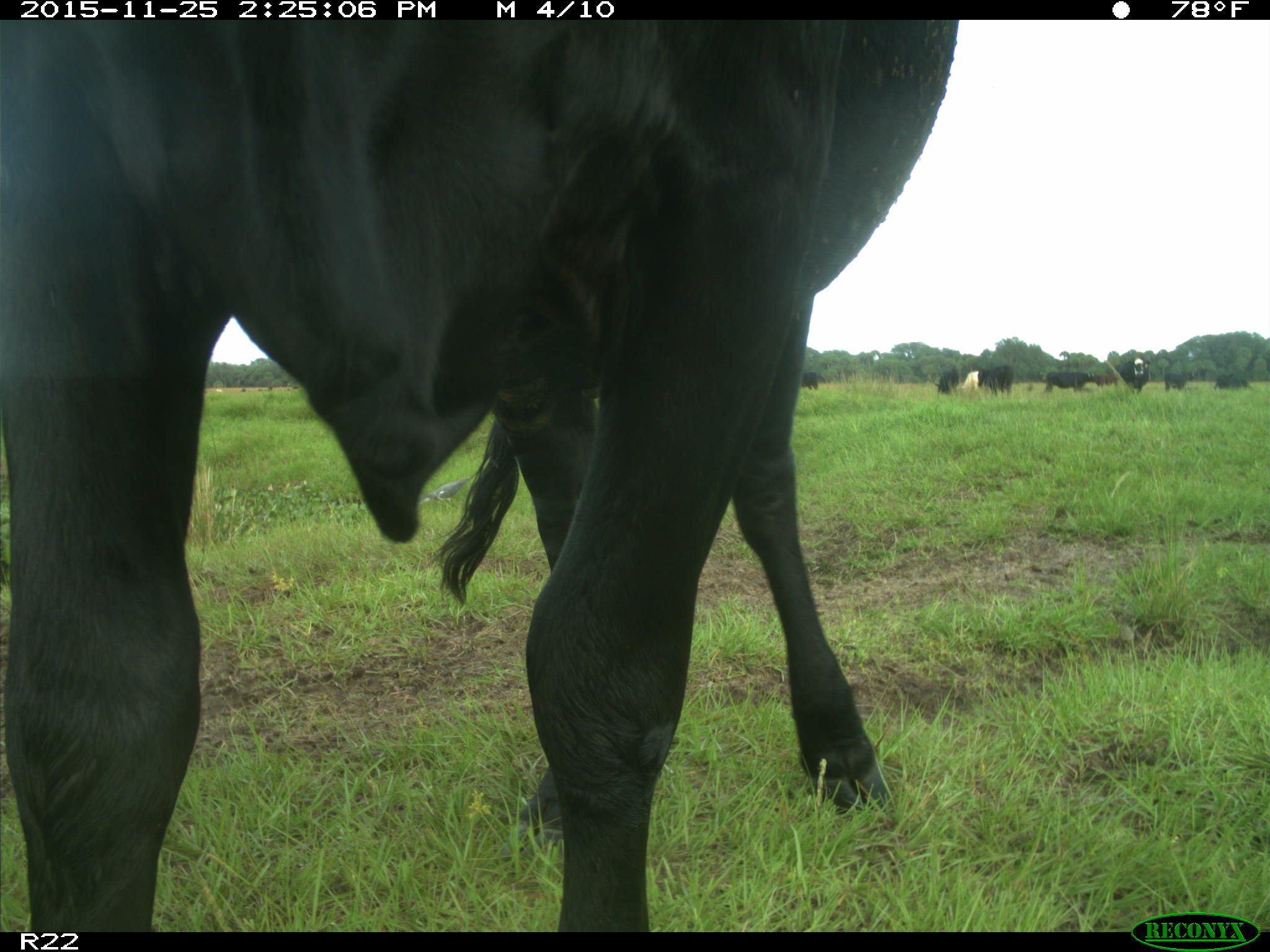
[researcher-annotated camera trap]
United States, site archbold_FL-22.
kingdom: Animalia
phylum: Chordata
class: Mammalia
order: Artiodactyla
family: Bovidae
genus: Bos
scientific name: Bos taurus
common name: domestic cow